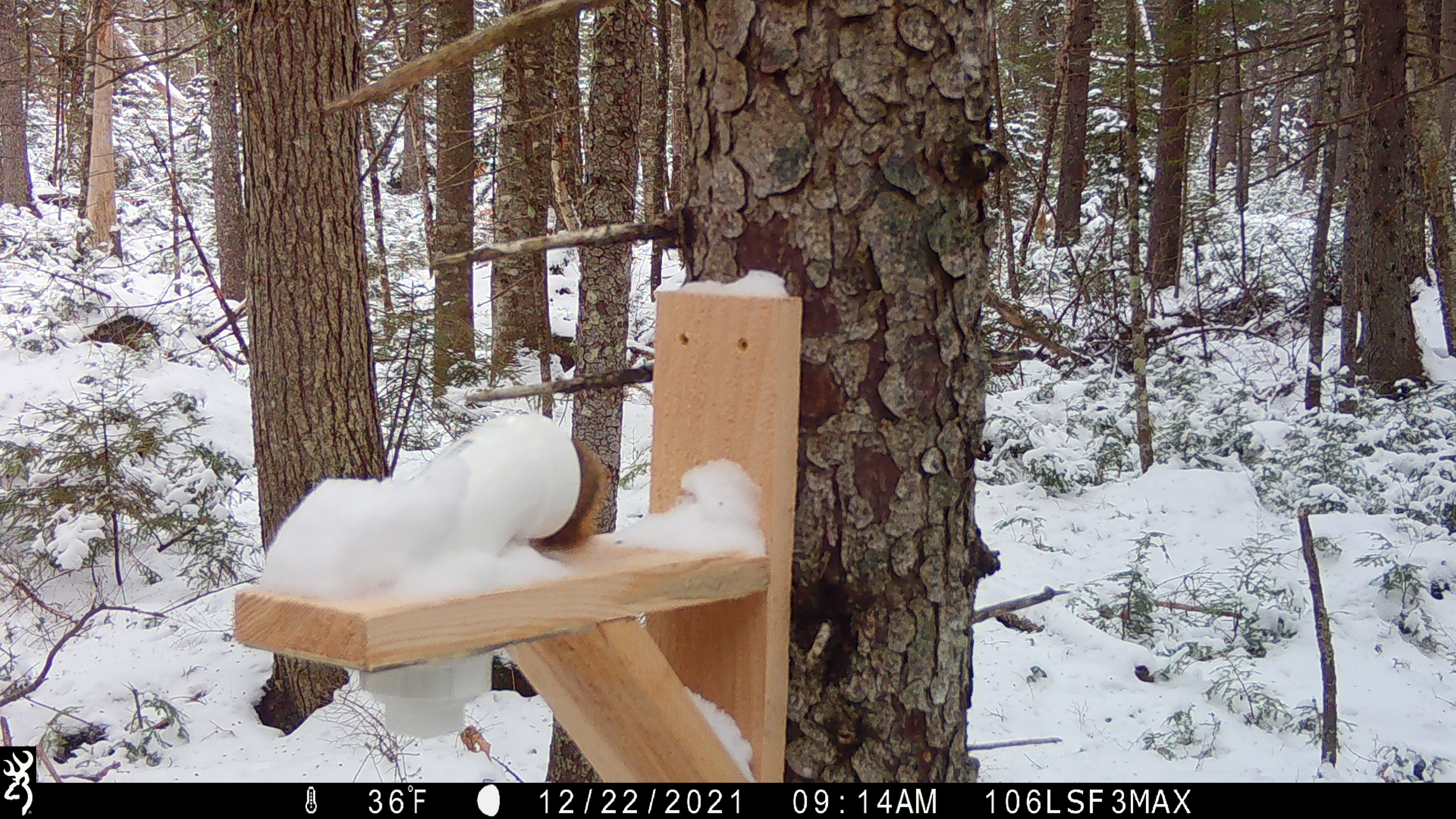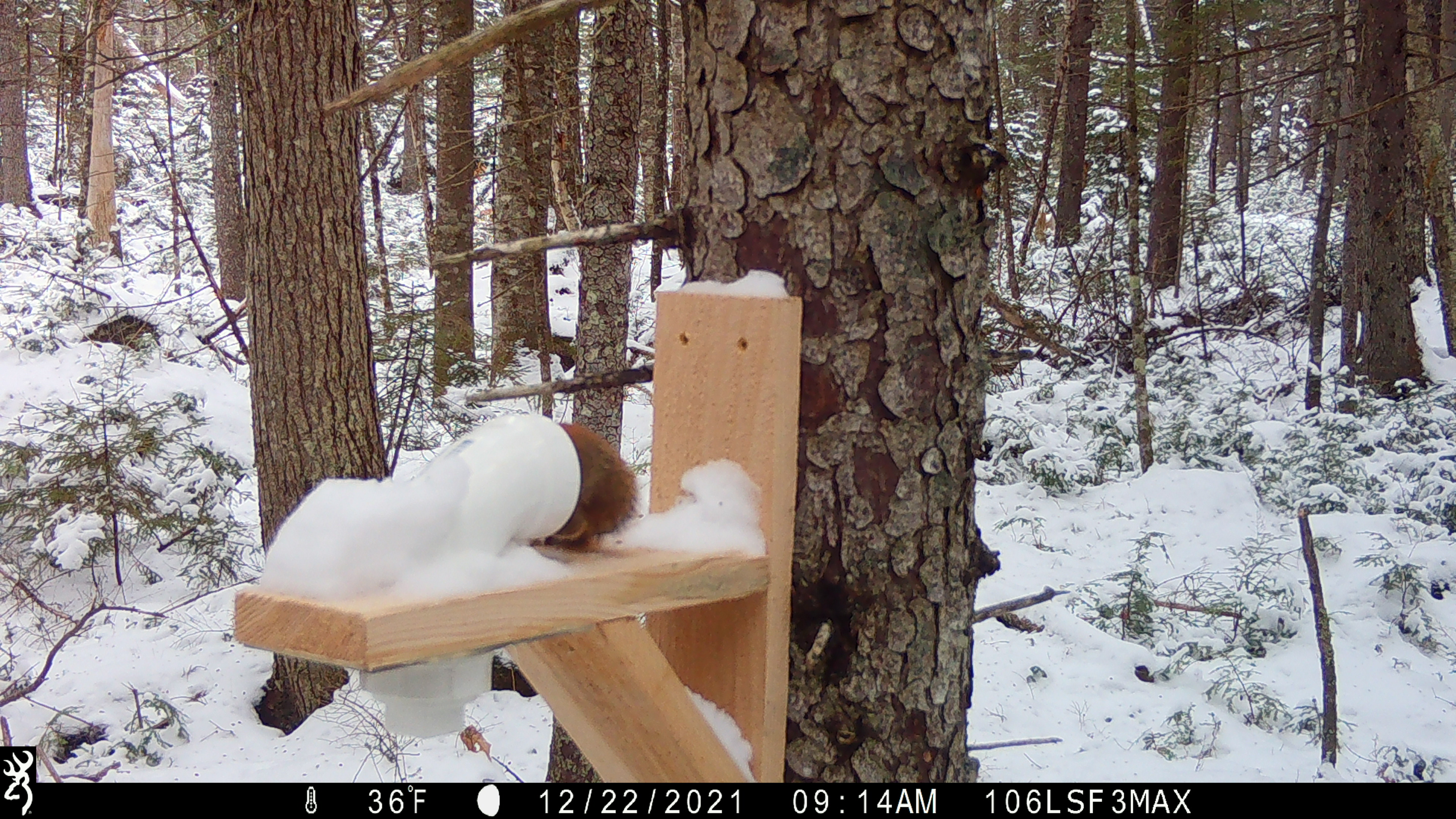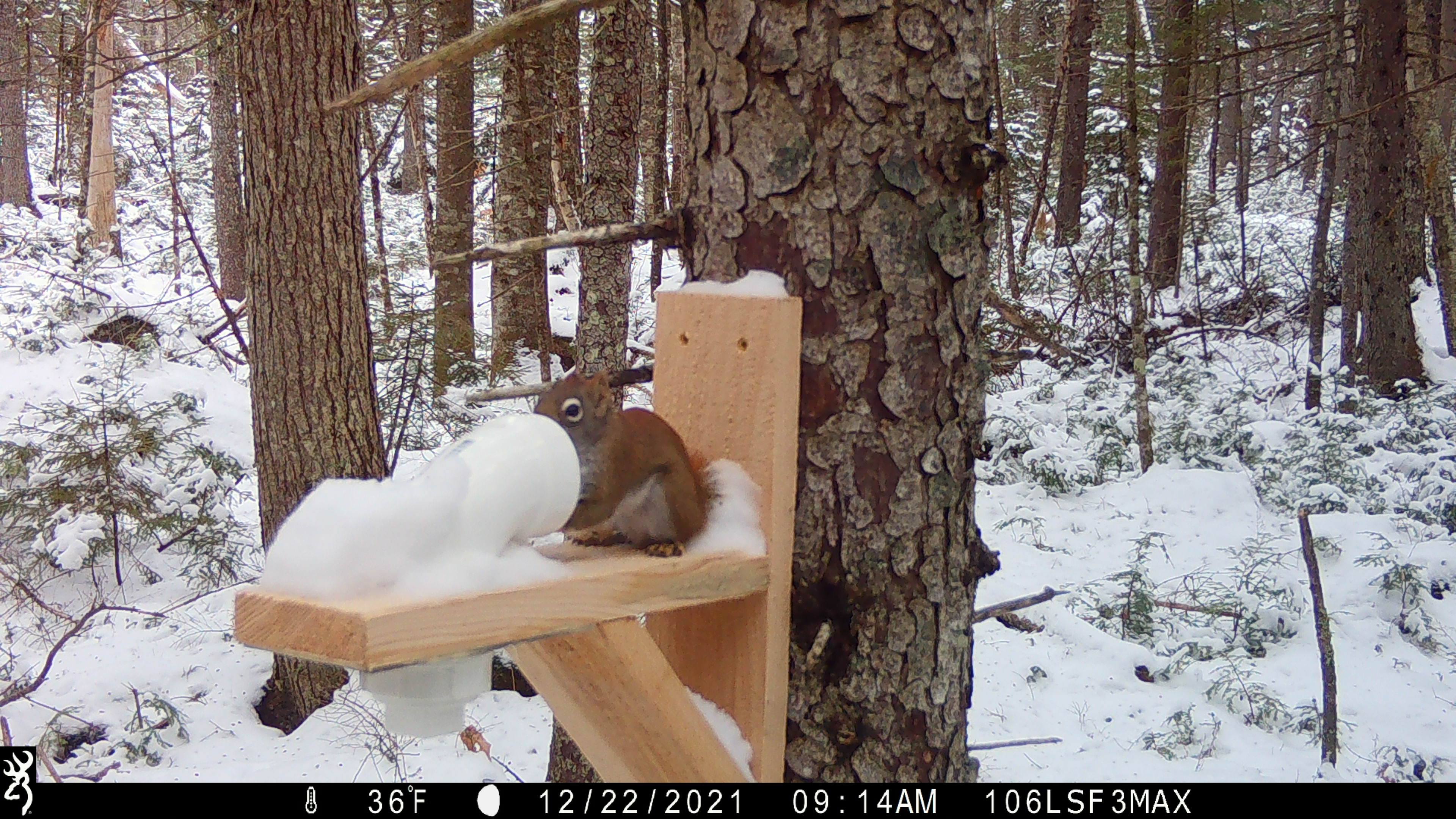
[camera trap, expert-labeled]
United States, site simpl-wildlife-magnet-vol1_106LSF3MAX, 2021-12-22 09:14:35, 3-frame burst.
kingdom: Animalia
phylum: Chordata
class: Mammalia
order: Rodentia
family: Sciuridae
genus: Tamiasciurus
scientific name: Tamiasciurus hudsonicus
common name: red squirrel